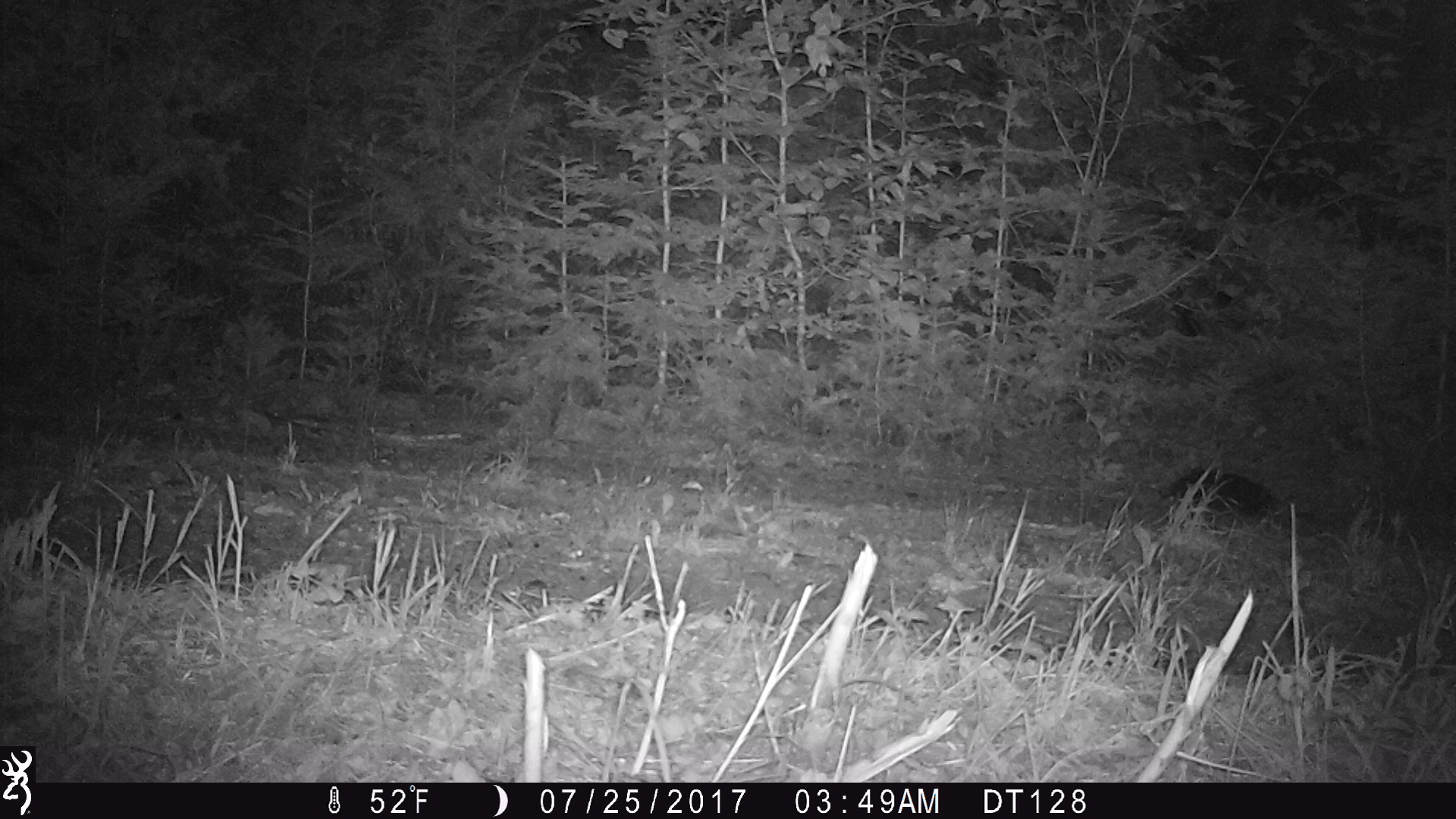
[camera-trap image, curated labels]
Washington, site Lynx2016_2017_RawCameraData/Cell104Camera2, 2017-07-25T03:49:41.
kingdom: Animalia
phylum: Chordata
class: Mammalia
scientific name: Mammalia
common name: small mammal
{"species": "small mammal (Mammalia)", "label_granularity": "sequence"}